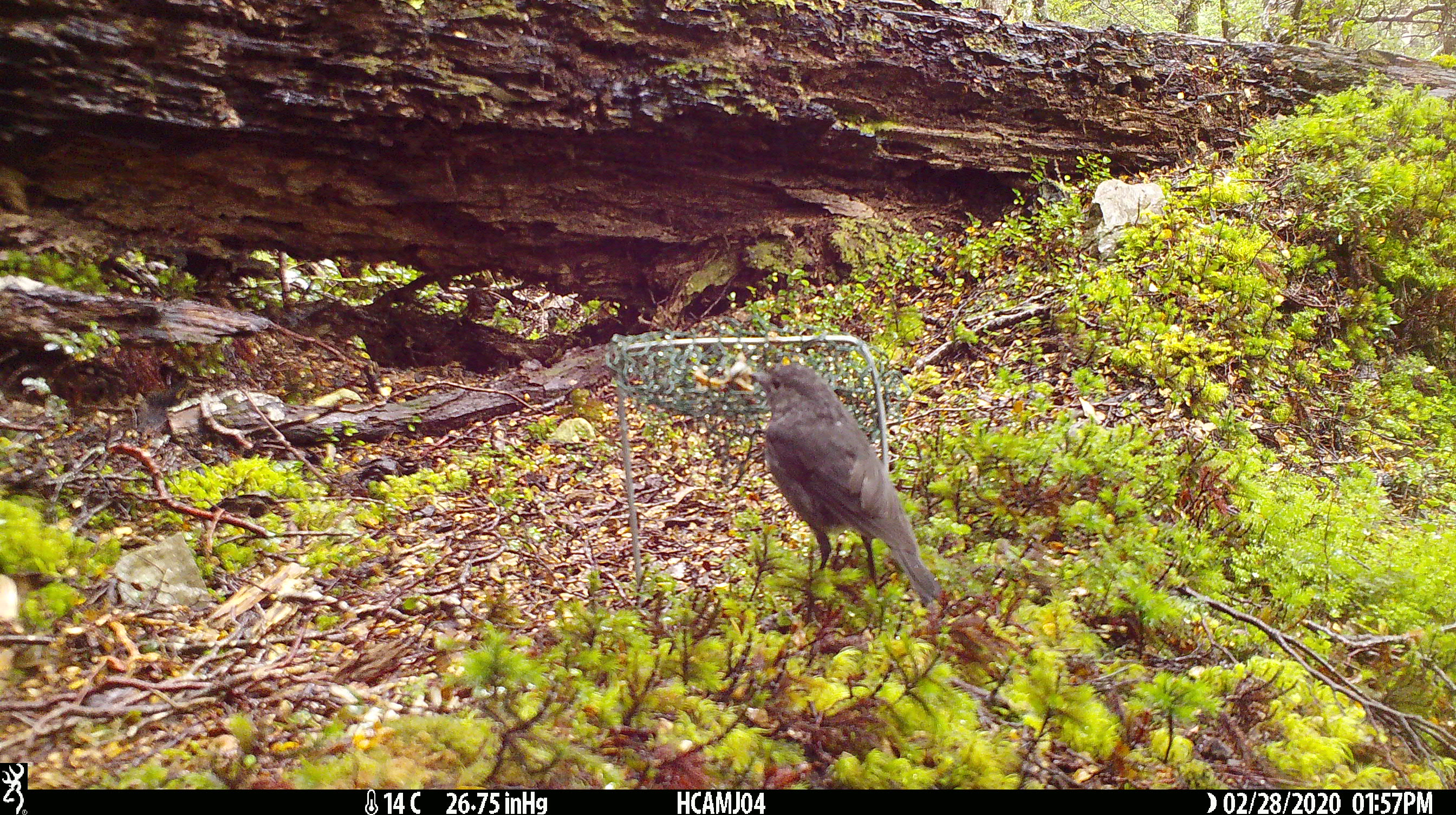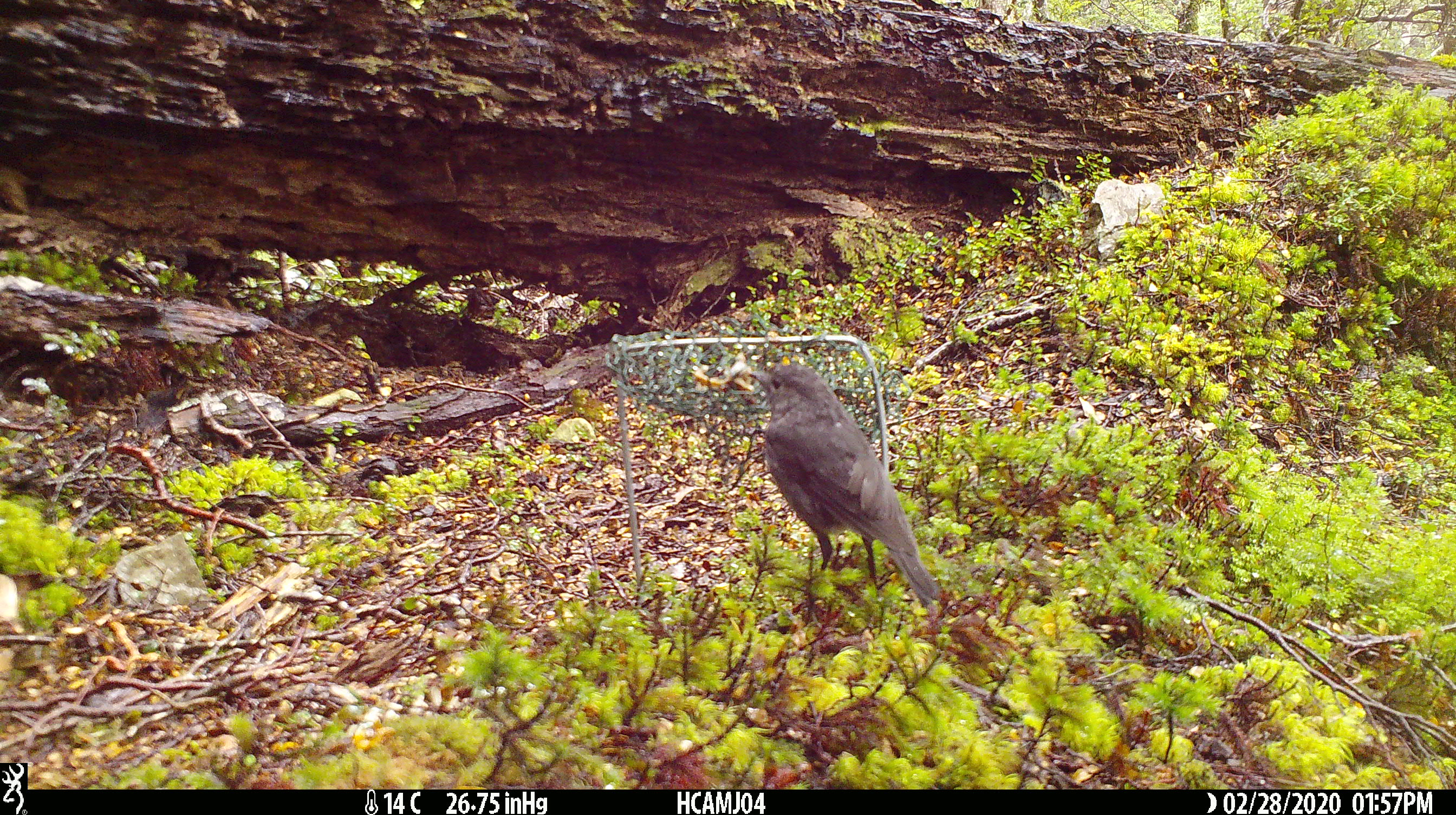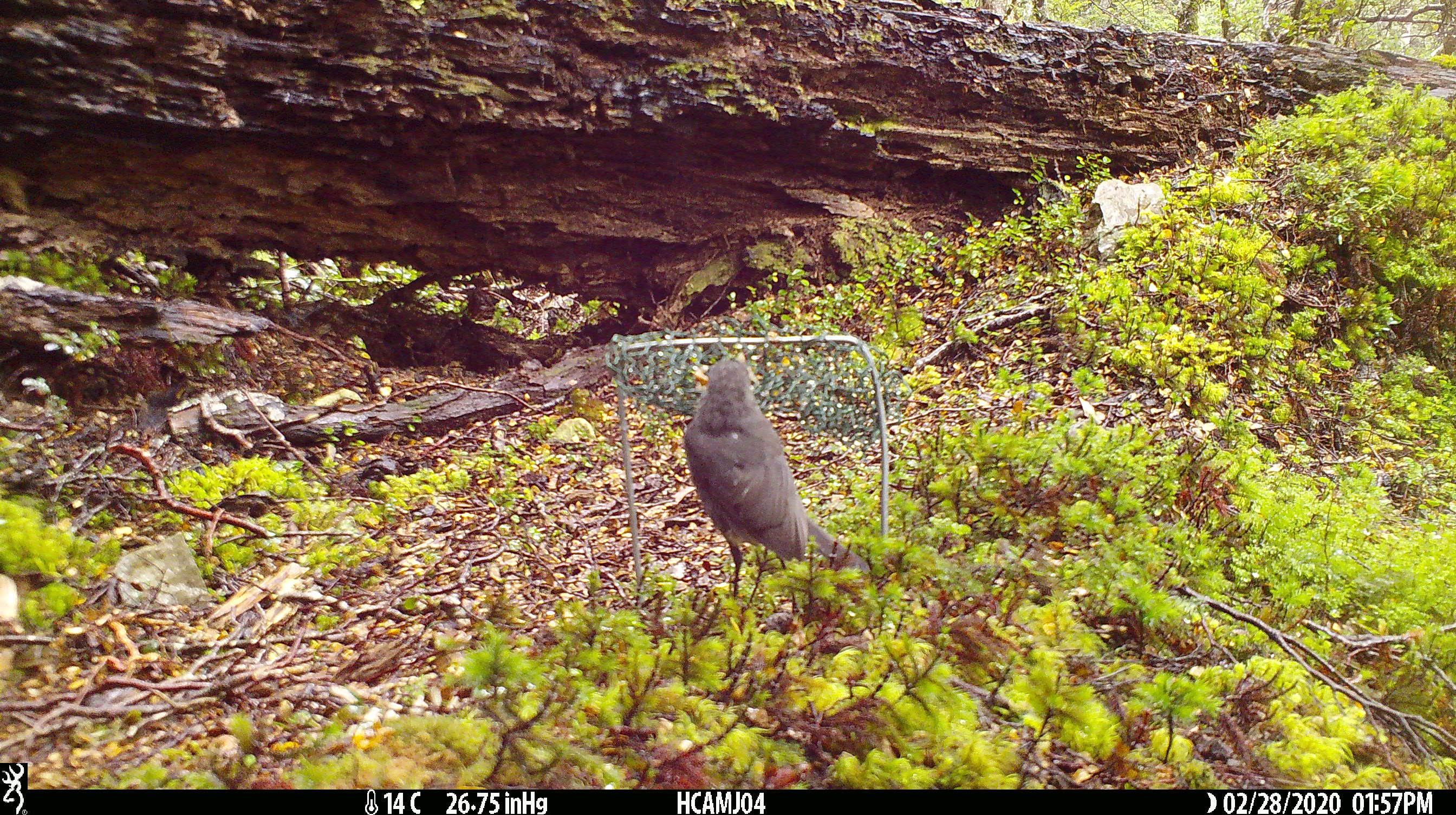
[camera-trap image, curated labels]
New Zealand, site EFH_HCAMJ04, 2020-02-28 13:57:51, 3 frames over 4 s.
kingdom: Animalia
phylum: Chordata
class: Aves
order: Passeriformes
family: Petroicidae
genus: Petroica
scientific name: Petroica australis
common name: new zealand robin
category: robin